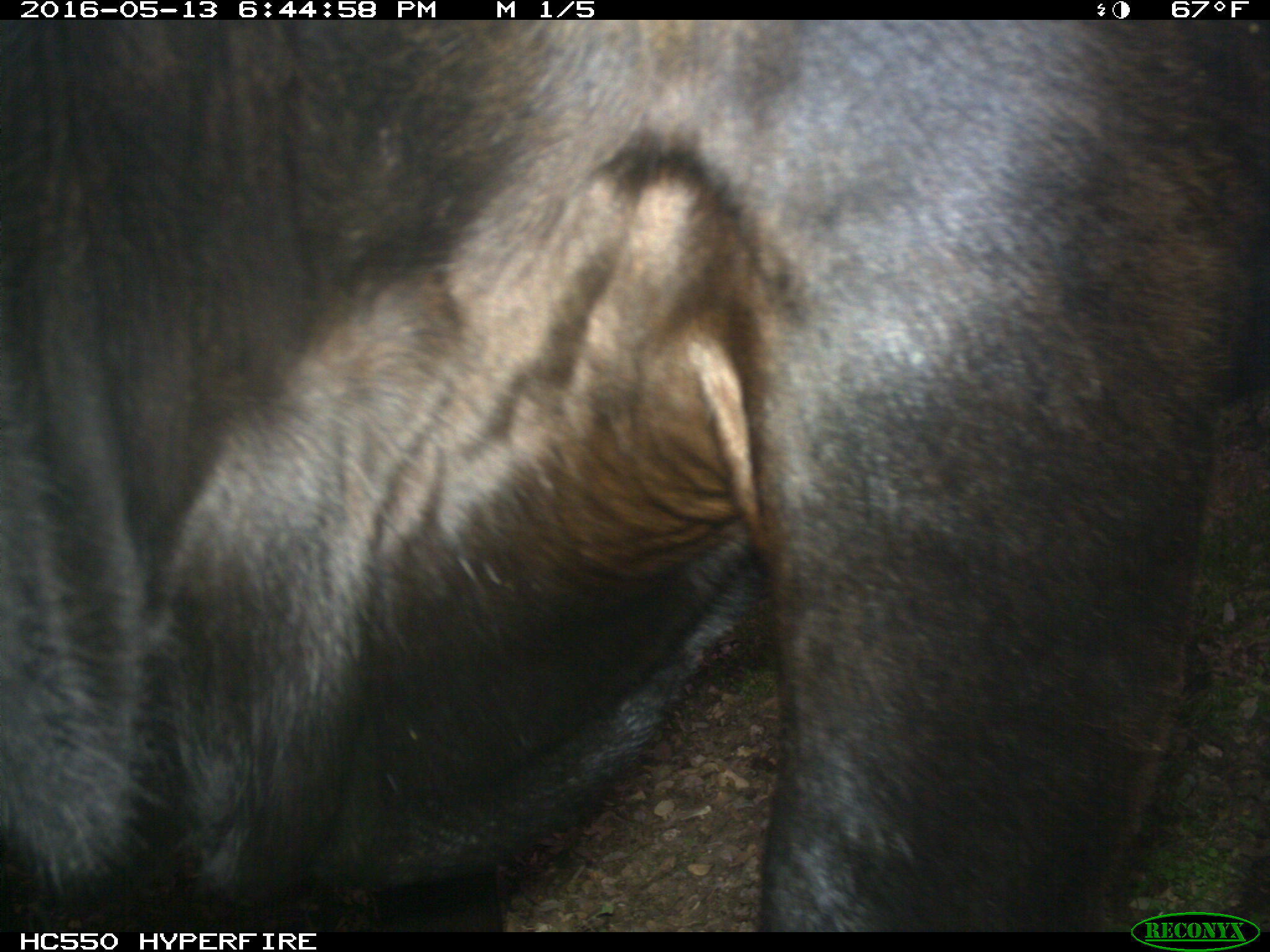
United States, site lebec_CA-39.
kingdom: Animalia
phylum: Chordata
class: Mammalia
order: Artiodactyla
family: Bovidae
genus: Bos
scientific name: Bos taurus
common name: domestic cow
Bos taurus (domestic cow).